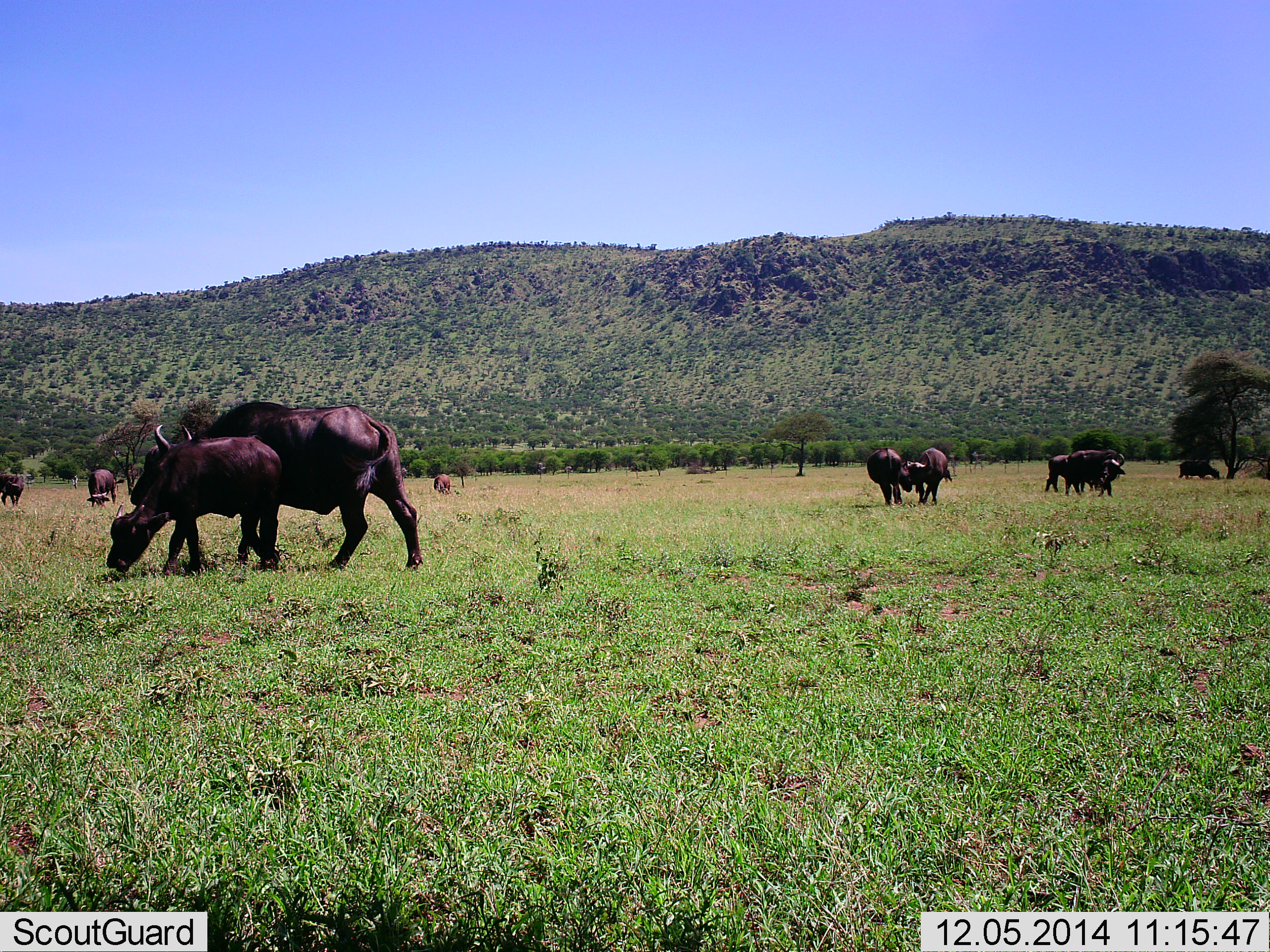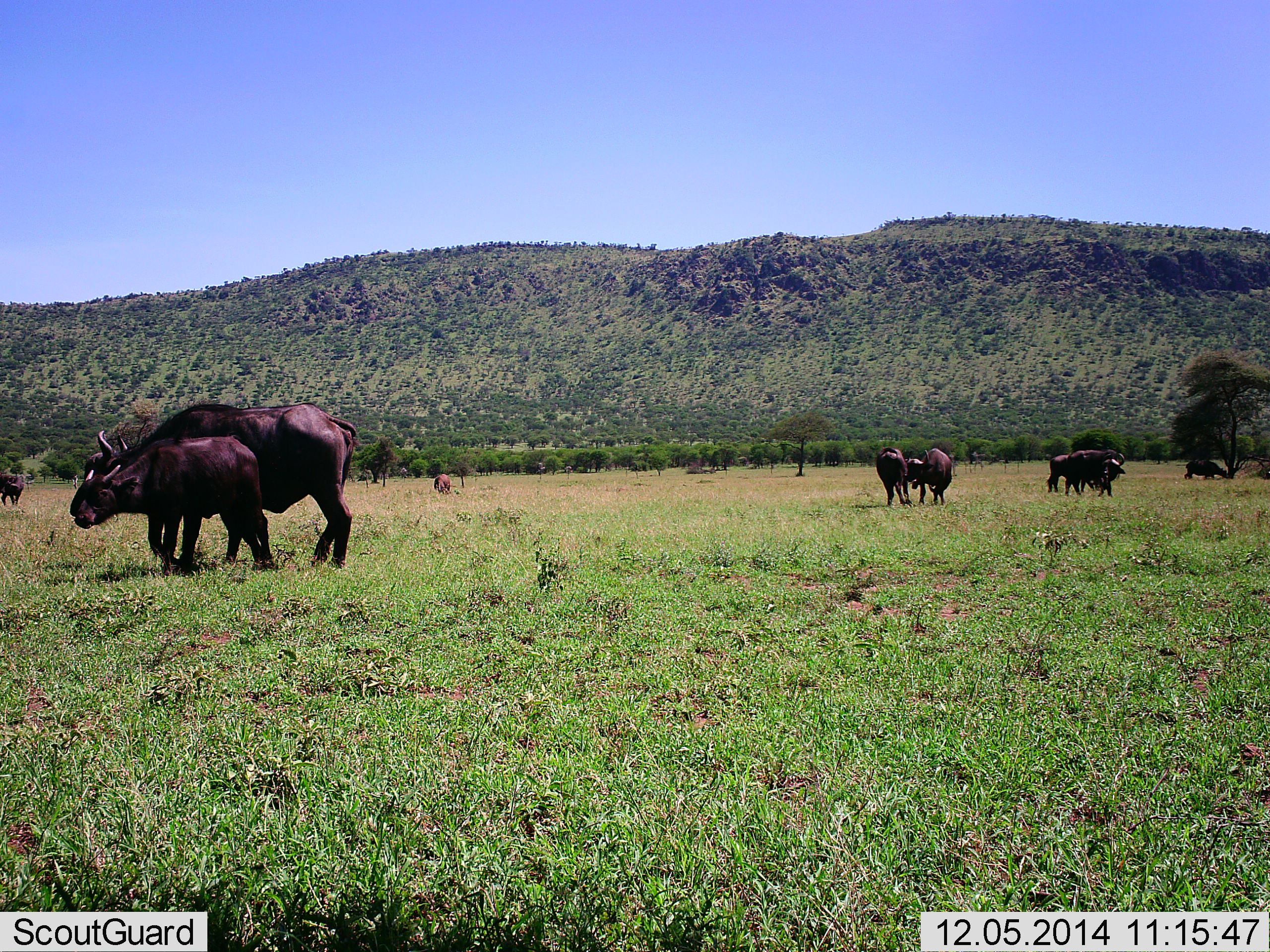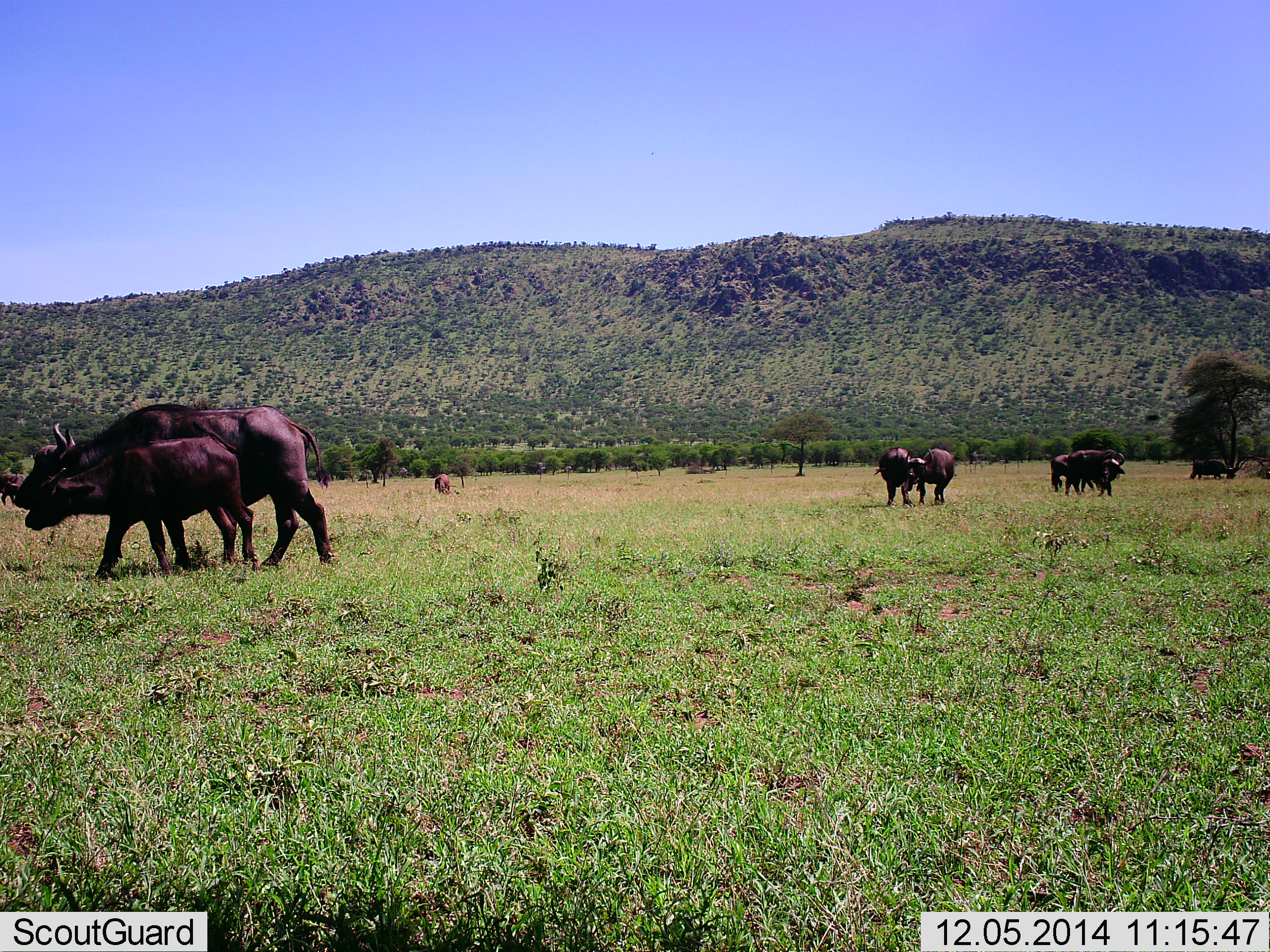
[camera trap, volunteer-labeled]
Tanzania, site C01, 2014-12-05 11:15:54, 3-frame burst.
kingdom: Animalia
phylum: Chordata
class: Mammalia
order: Artiodactyla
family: Bovidae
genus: Syncerus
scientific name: Syncerus caffer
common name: cape buffalo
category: buffalo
Buffalo (cape buffalo) (Syncerus caffer), count 10. Behavior (volunteer vote fractions): standing 57%, resting 0%, moving 93%, interacting 29%. Young present (vote fraction): 79%. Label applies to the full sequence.